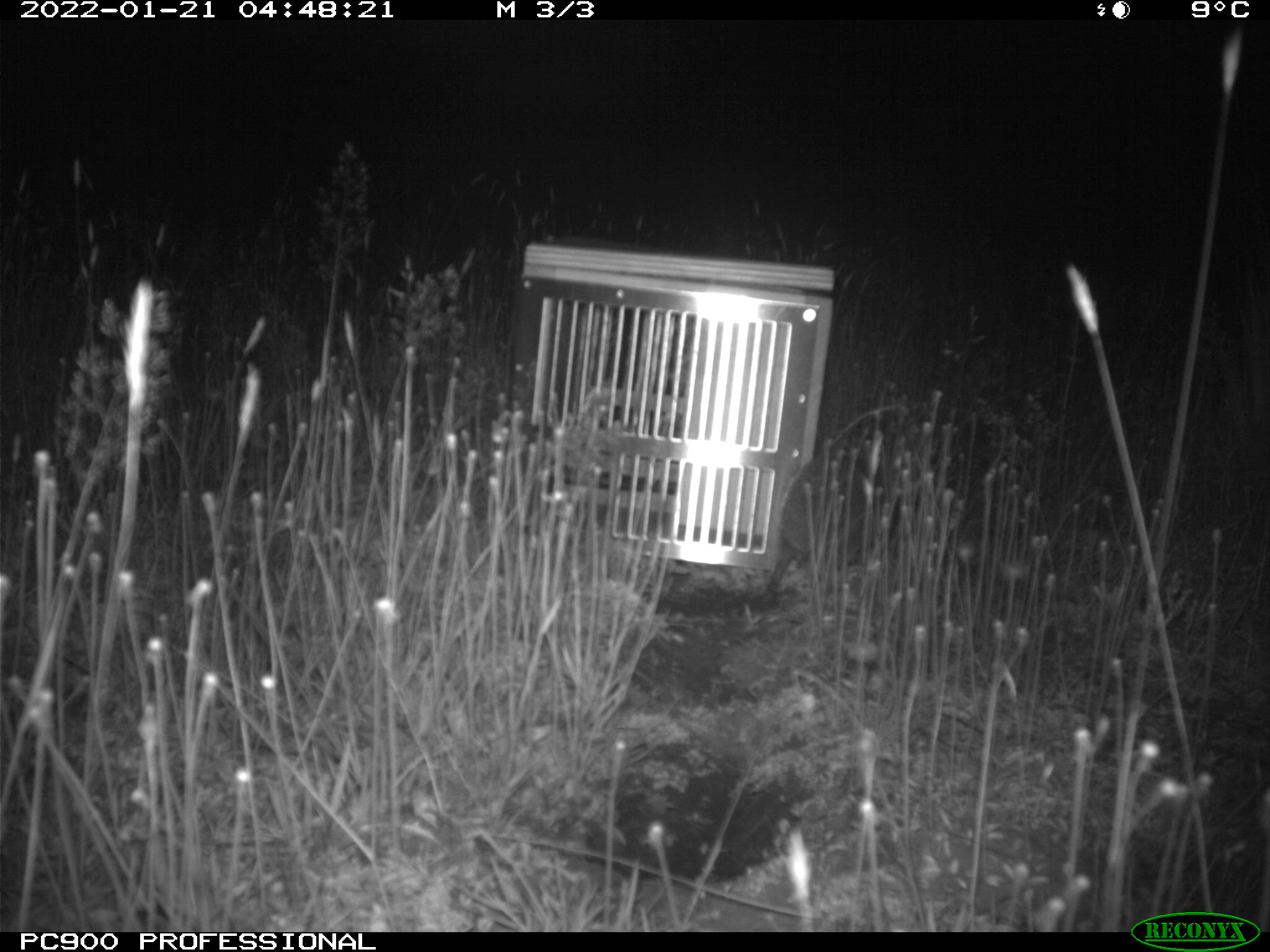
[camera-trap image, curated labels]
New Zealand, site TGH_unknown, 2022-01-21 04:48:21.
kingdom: Animalia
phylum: Chordata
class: Mammalia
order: Eulipotyphla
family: Erinaceidae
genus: Erinaceus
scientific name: Erinaceus europaeus europaeus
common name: european hedgehog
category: hedgehog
Hedgehog (european hedgehog) (Erinaceus europaeus europaeus).